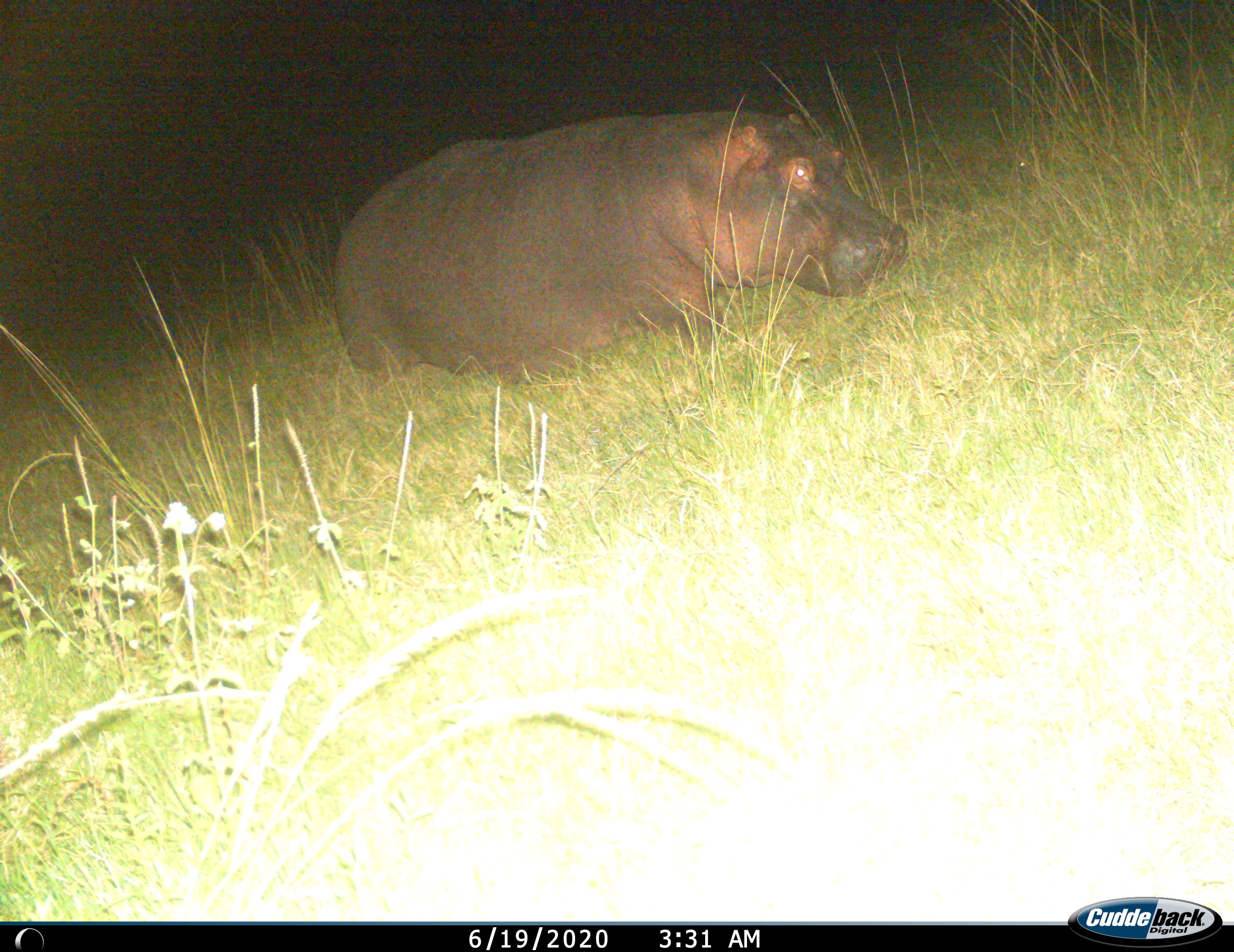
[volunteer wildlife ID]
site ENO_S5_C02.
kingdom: Animalia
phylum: Chordata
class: Mammalia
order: Artiodactyla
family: Hippopotamidae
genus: Hippopotamus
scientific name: Hippopotamus amphibius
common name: hippopotamus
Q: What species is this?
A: Hippopotamus (Hippopotamus amphibius).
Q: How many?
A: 1.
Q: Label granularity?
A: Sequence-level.